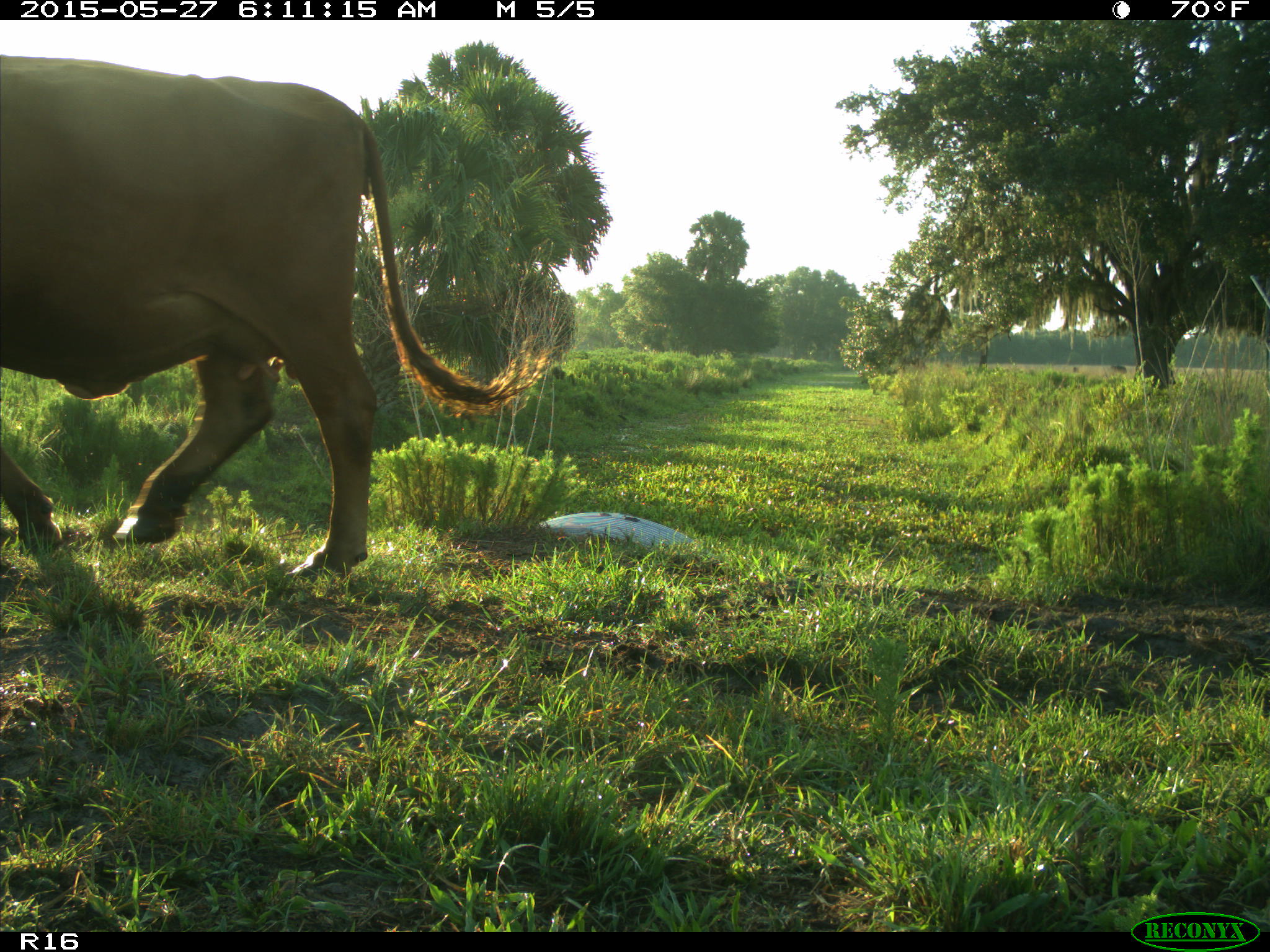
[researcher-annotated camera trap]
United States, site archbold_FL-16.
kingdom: Animalia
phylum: Chordata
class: Mammalia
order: Artiodactyla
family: Bovidae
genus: Bos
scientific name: Bos taurus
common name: domestic cow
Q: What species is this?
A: Bos taurus (domestic cow).